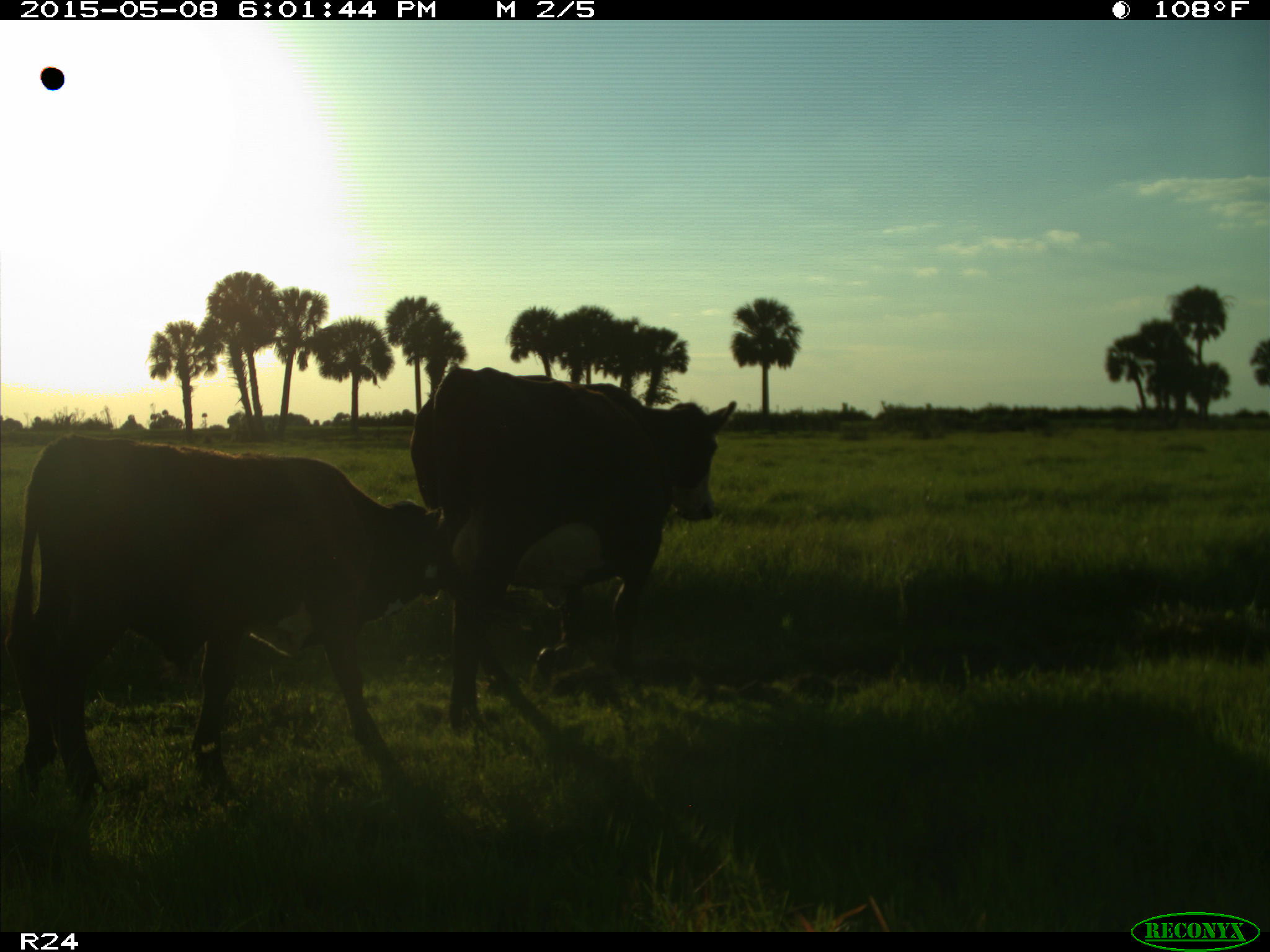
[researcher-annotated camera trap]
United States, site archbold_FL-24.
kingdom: Animalia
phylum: Chordata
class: Mammalia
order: Artiodactyla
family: Bovidae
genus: Bos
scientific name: Bos taurus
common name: domestic cow